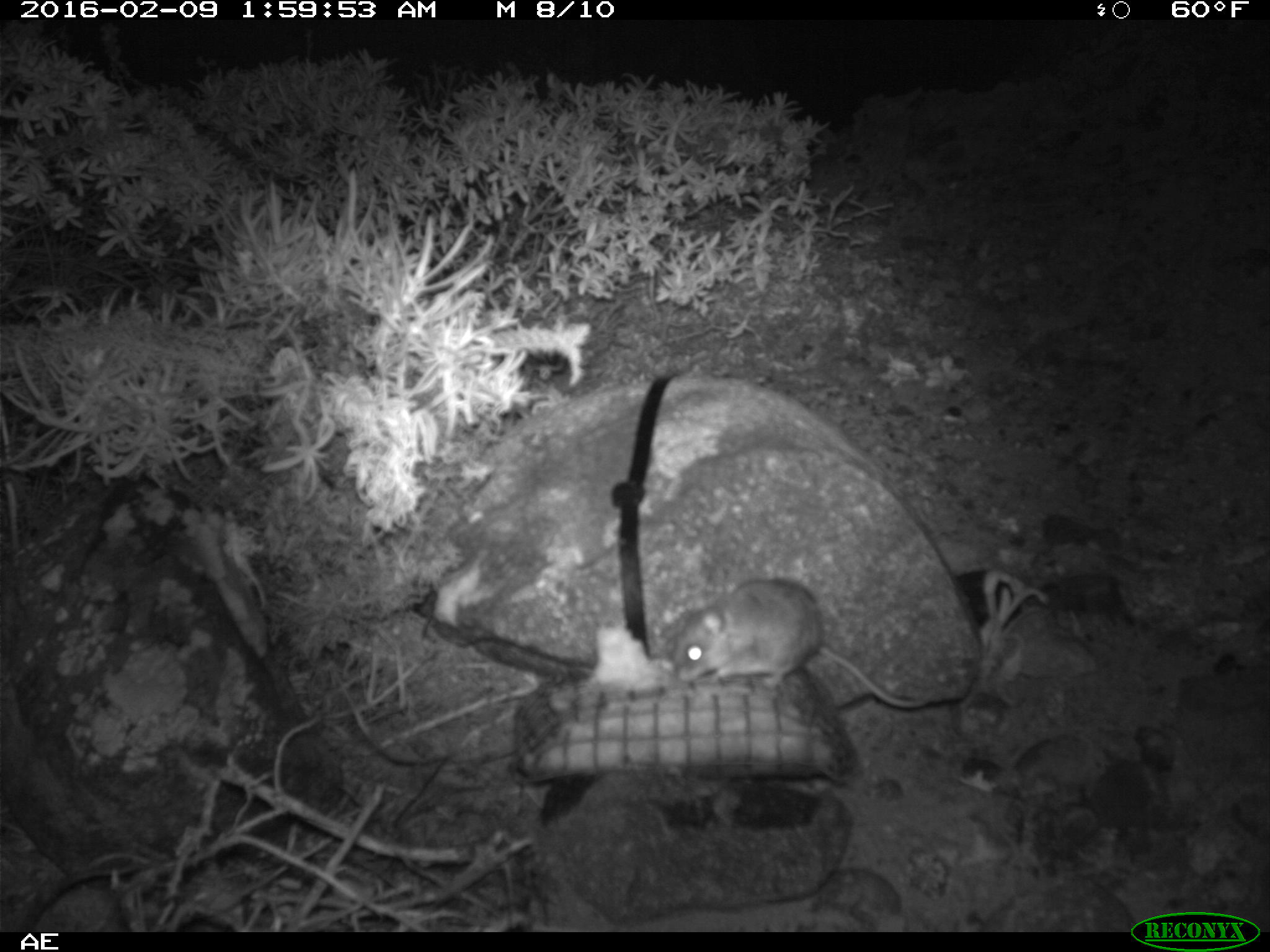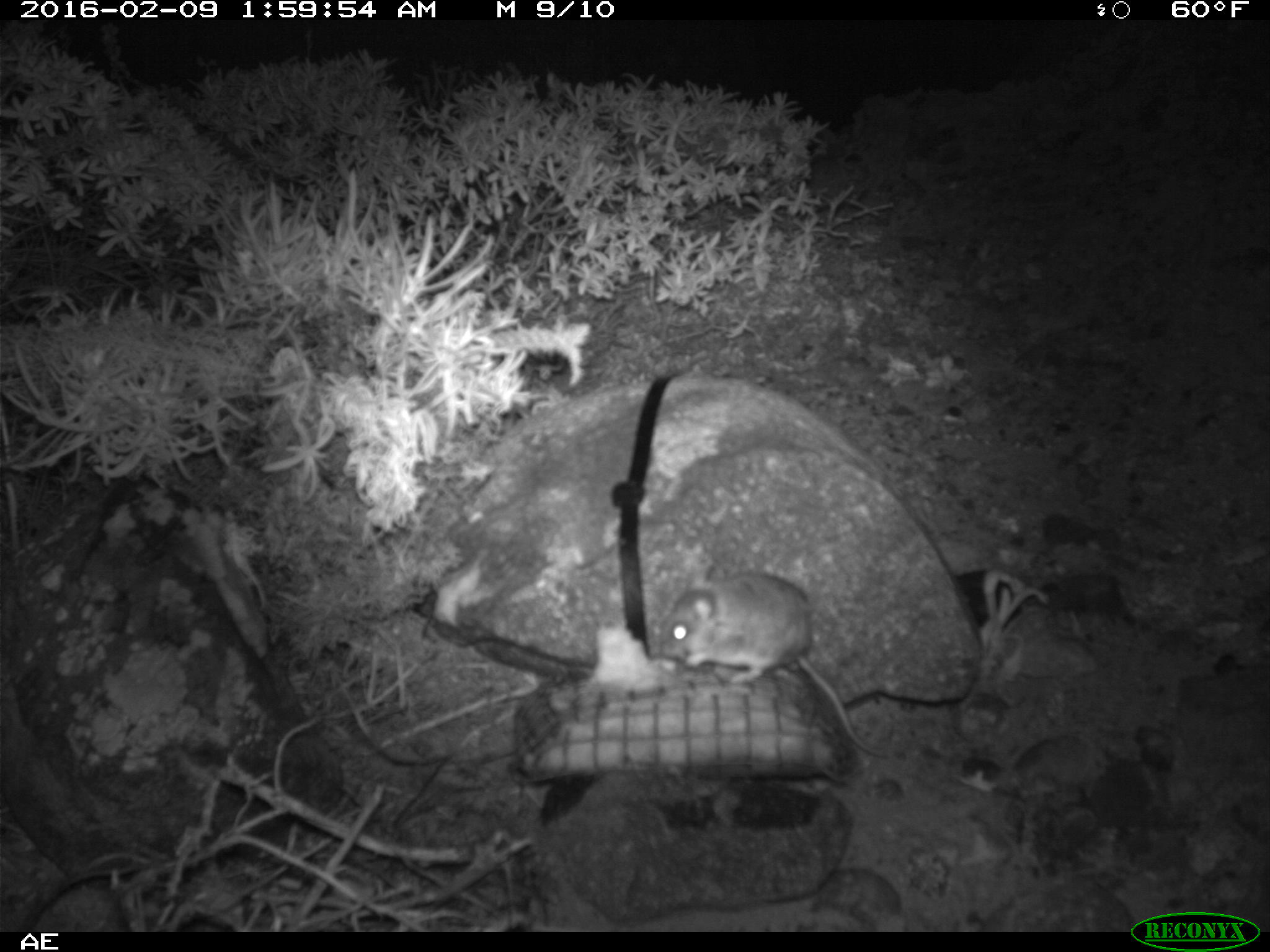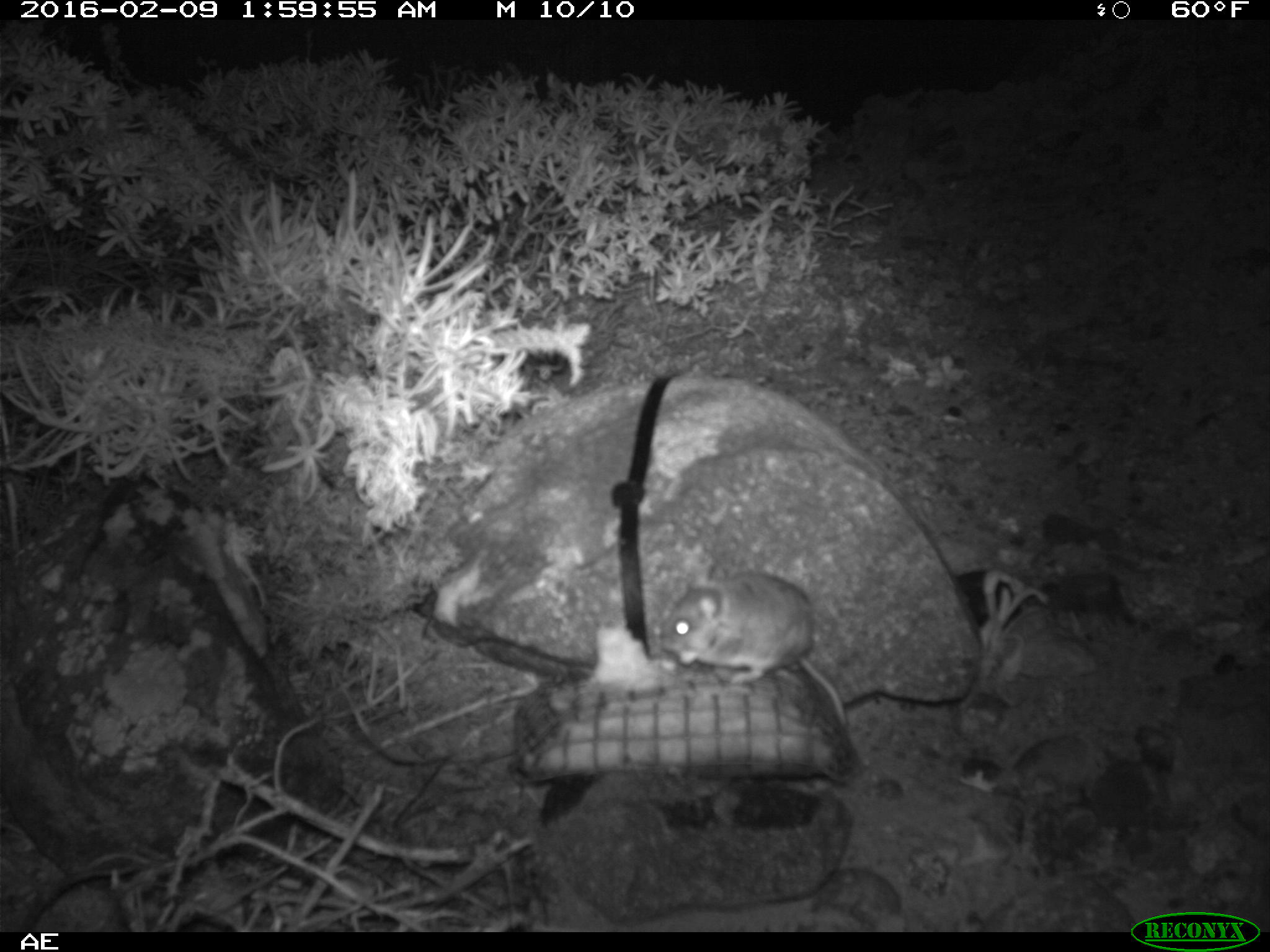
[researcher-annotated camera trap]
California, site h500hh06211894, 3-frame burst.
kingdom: Animalia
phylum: Chordata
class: Mammalia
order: Rodentia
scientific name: Rodentia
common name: rodent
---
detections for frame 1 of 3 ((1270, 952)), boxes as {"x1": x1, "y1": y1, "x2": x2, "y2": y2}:
rodent: {"x1": 673, "y1": 580, "x2": 926, "y2": 707}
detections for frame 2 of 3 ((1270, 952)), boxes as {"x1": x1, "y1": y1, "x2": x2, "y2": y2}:
rodent: {"x1": 655, "y1": 560, "x2": 890, "y2": 760}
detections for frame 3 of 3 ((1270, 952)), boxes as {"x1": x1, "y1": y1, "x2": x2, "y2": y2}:
rodent: {"x1": 661, "y1": 569, "x2": 850, "y2": 733}